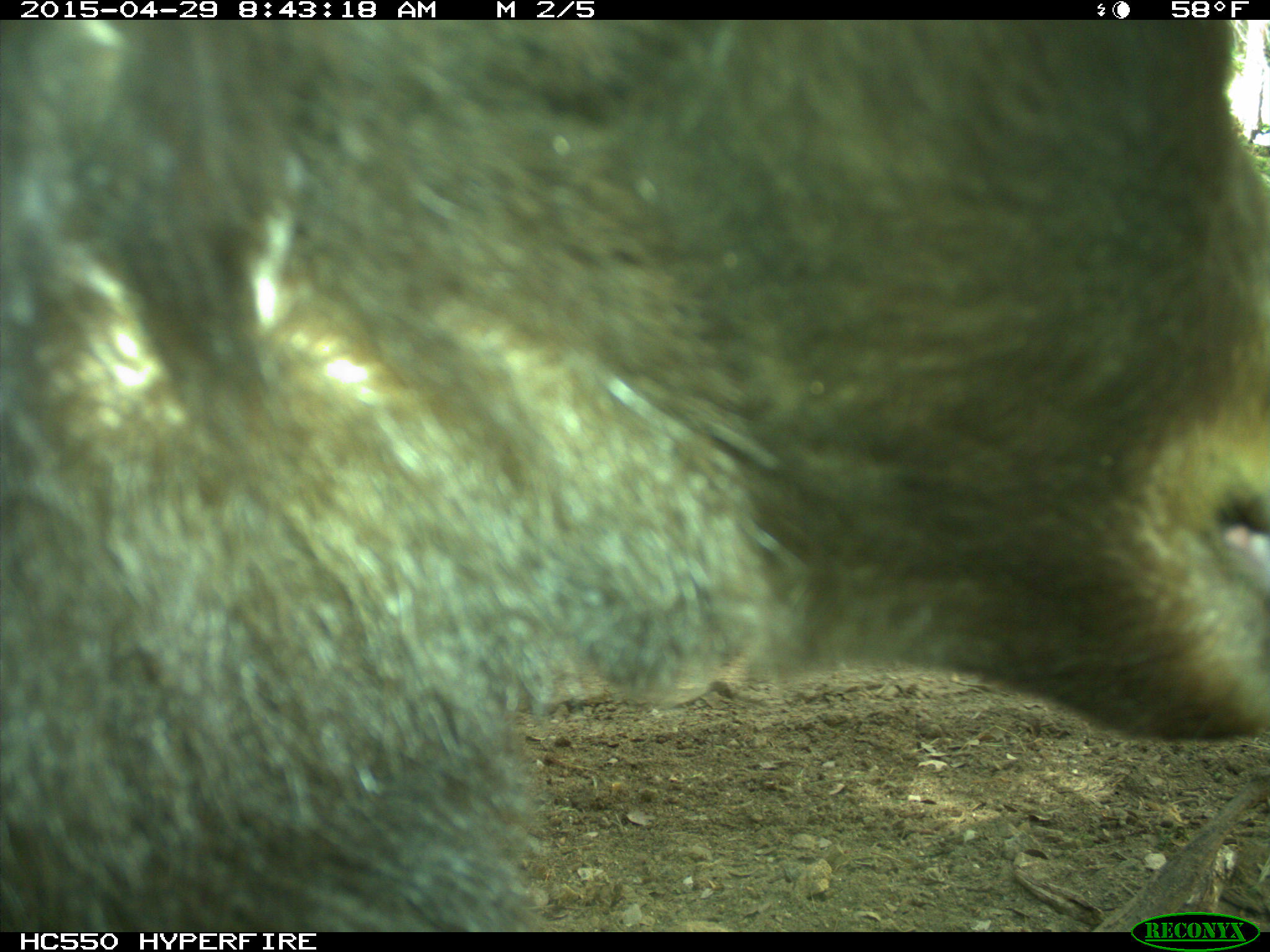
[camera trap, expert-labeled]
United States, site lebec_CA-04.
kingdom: Animalia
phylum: Chordata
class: Mammalia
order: Carnivora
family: Ursidae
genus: Ursus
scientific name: Ursus americanus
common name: american black bear